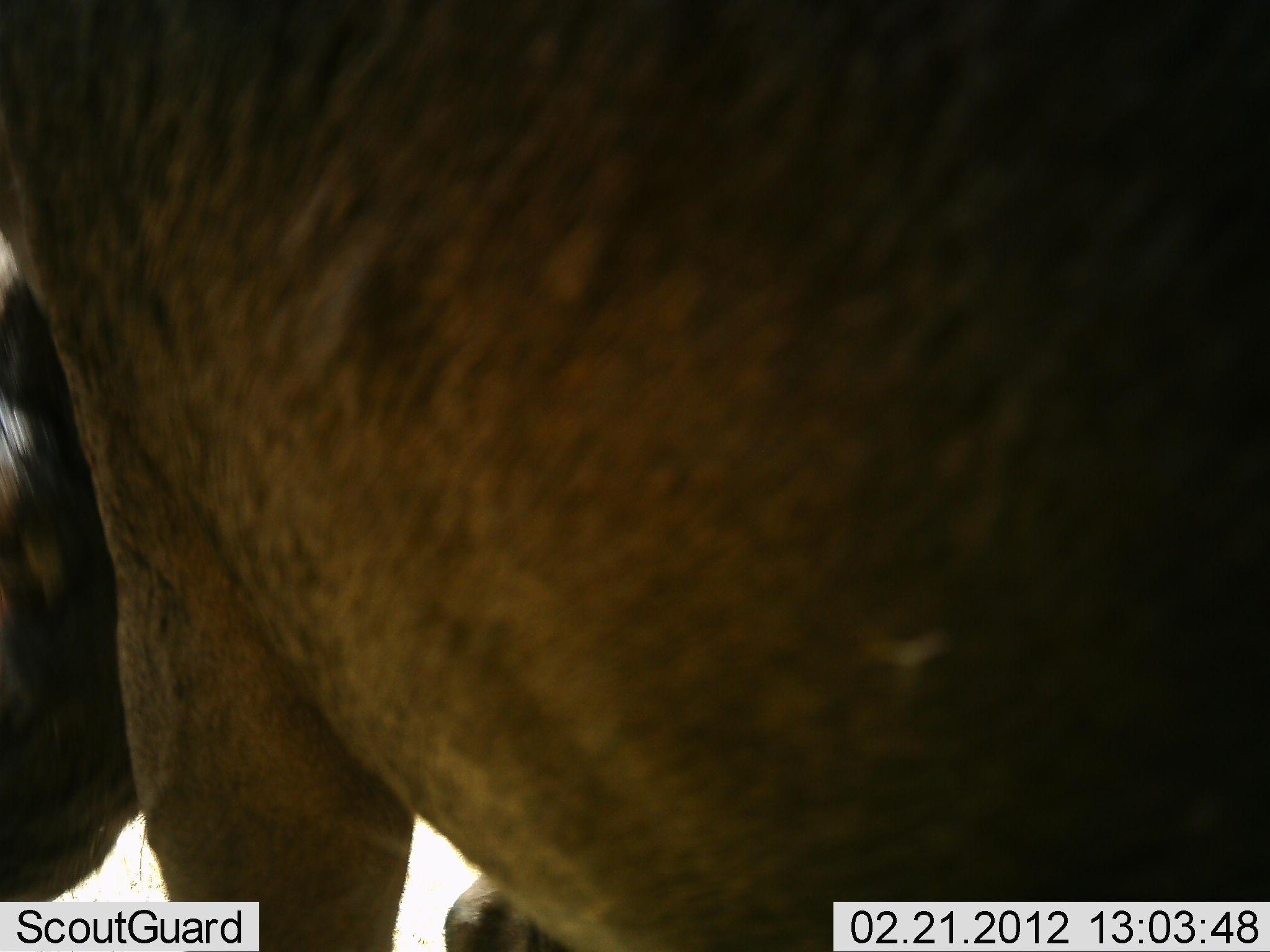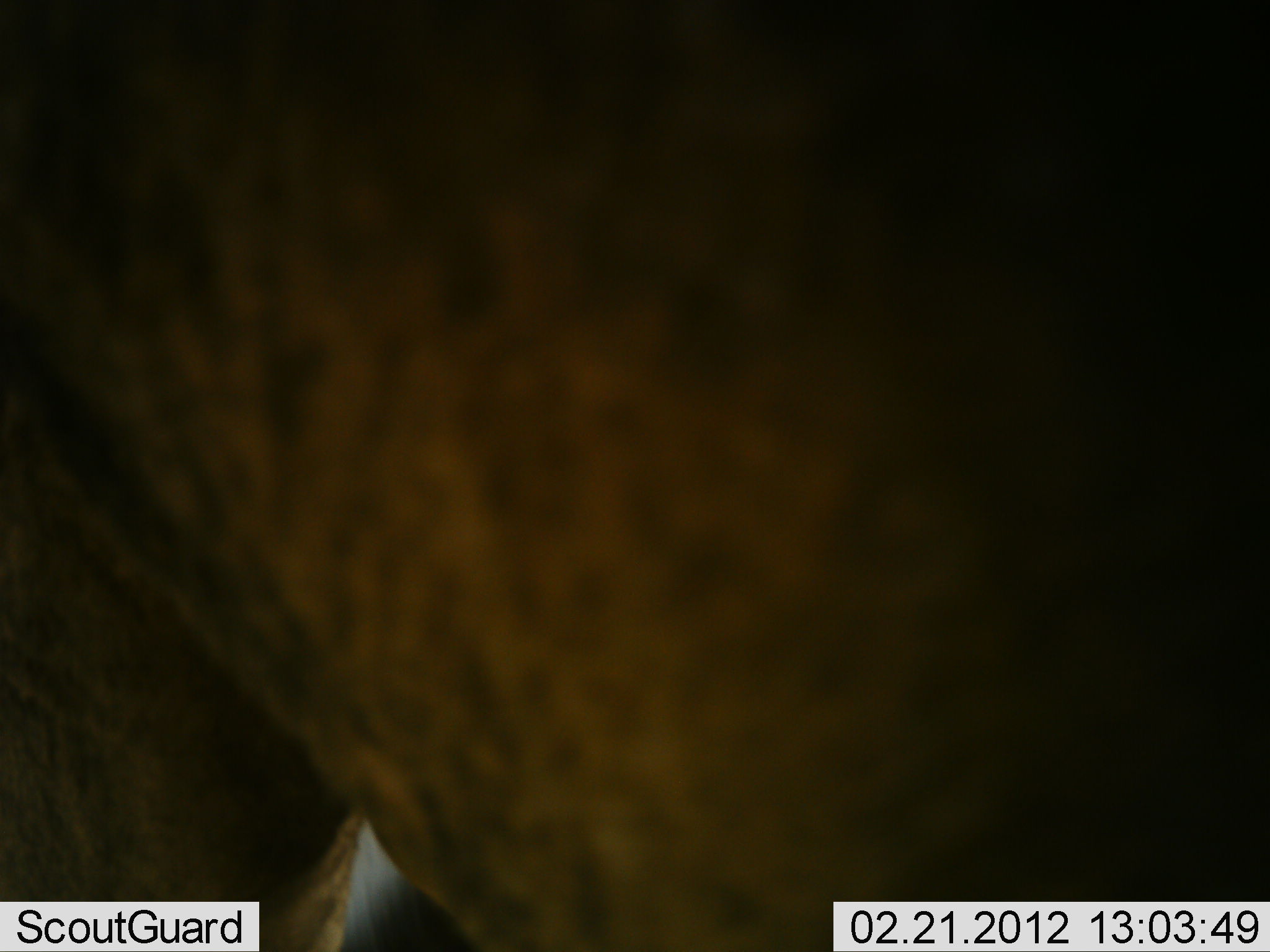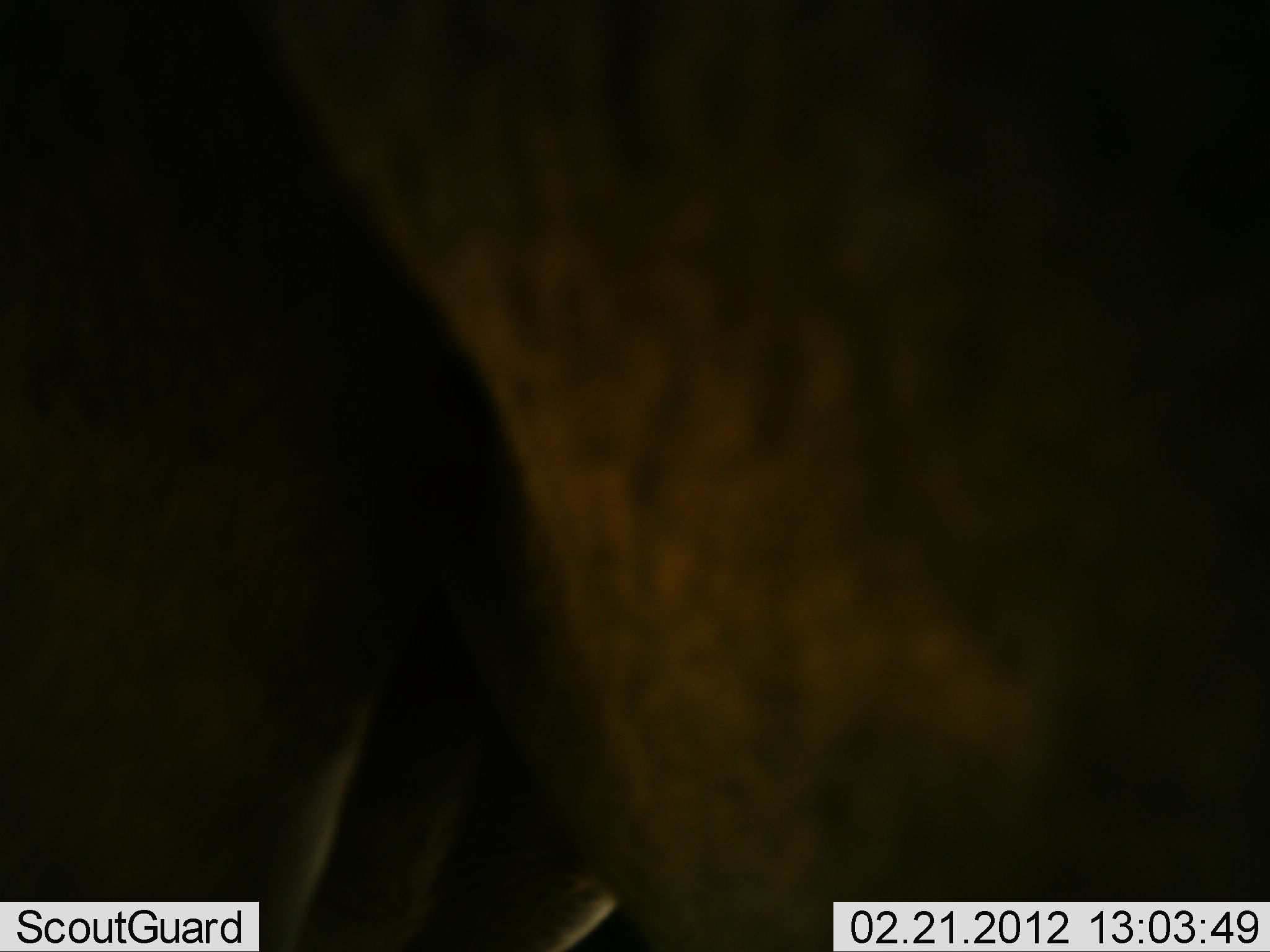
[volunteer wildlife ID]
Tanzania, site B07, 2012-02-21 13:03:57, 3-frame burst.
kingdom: Animalia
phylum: Chordata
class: Mammalia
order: Artiodactyla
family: Bovidae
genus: Connochaetes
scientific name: Connochaetes taurinus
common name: blue wildebeest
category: wildebeest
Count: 1.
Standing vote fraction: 86%.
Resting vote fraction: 0%.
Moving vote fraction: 14%.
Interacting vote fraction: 0%.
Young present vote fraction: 0%.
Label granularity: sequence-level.